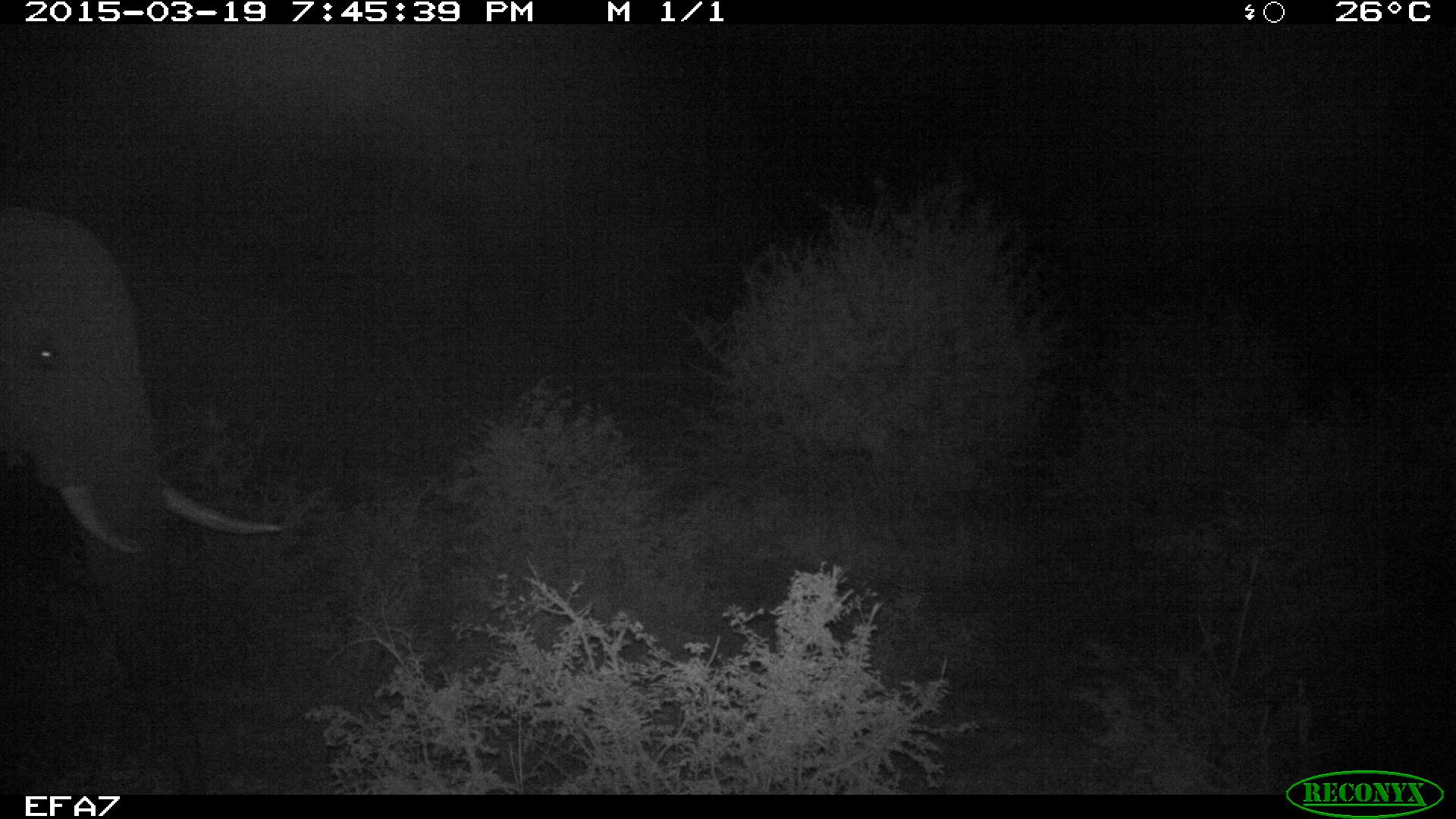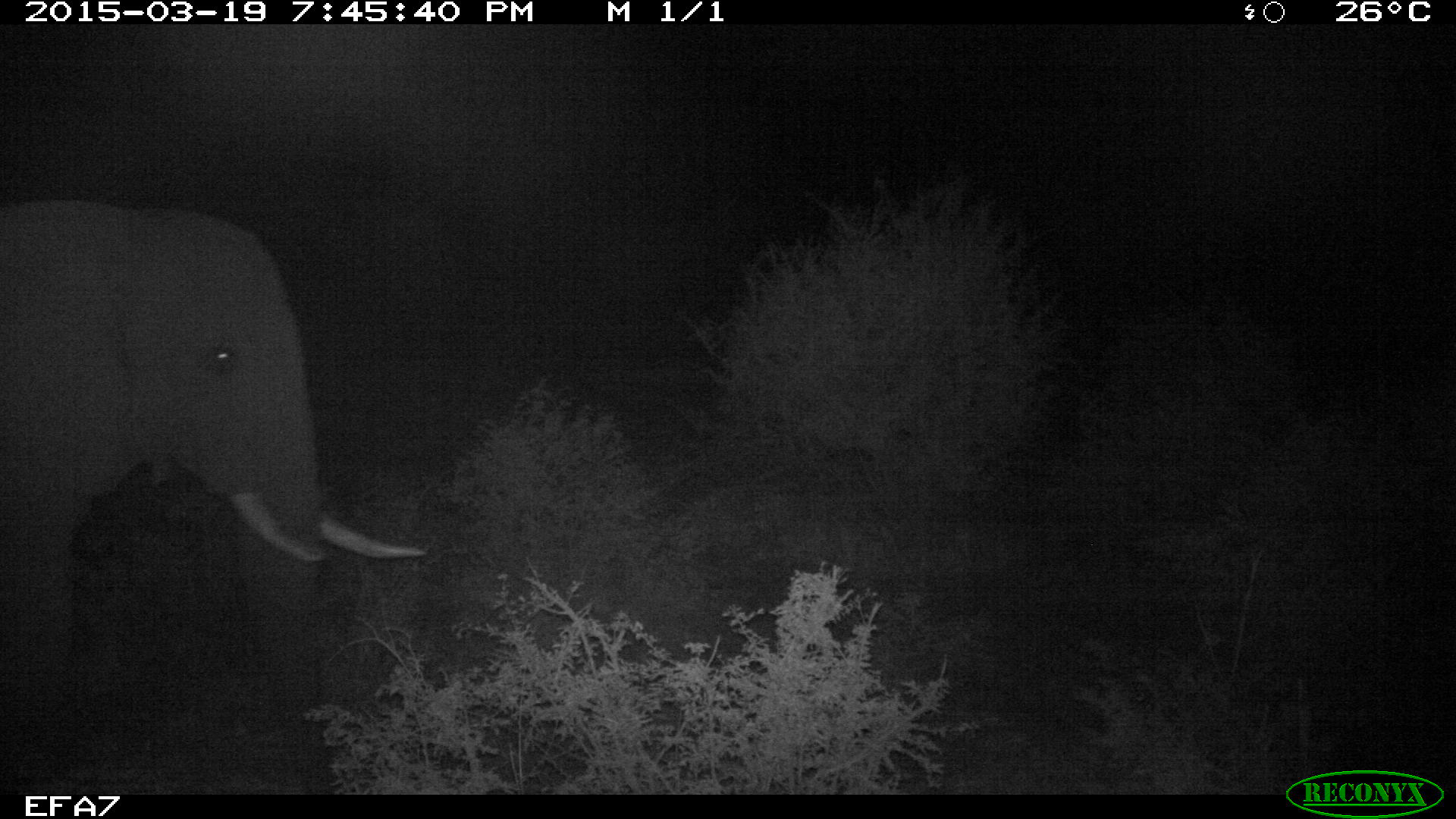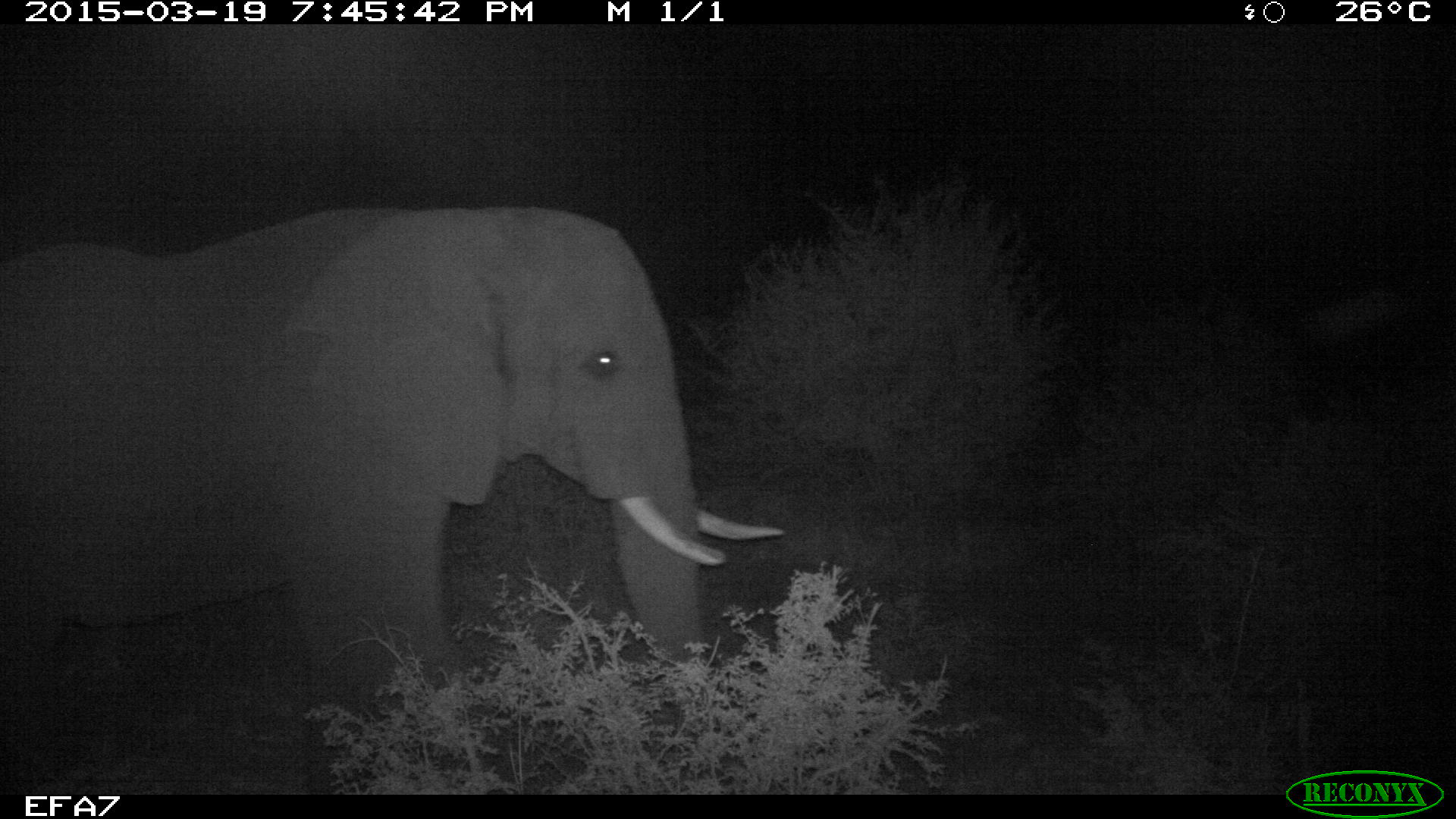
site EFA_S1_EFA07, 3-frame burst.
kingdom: Animalia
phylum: Chordata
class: Mammalia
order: Proboscidea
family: Elephantidae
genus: Loxodonta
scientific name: Loxodonta africana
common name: african bush elephant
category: elephant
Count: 1.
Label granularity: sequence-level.